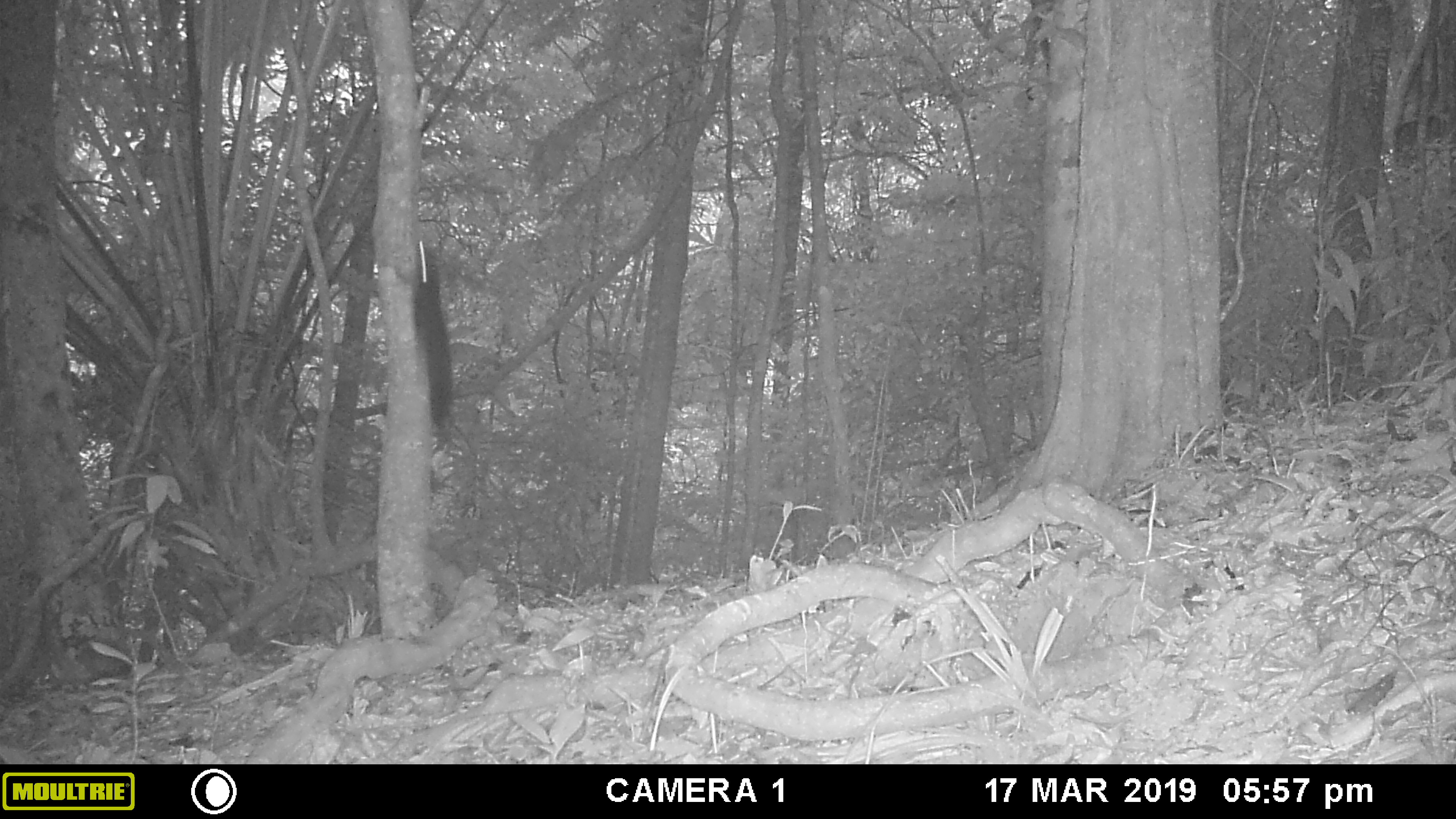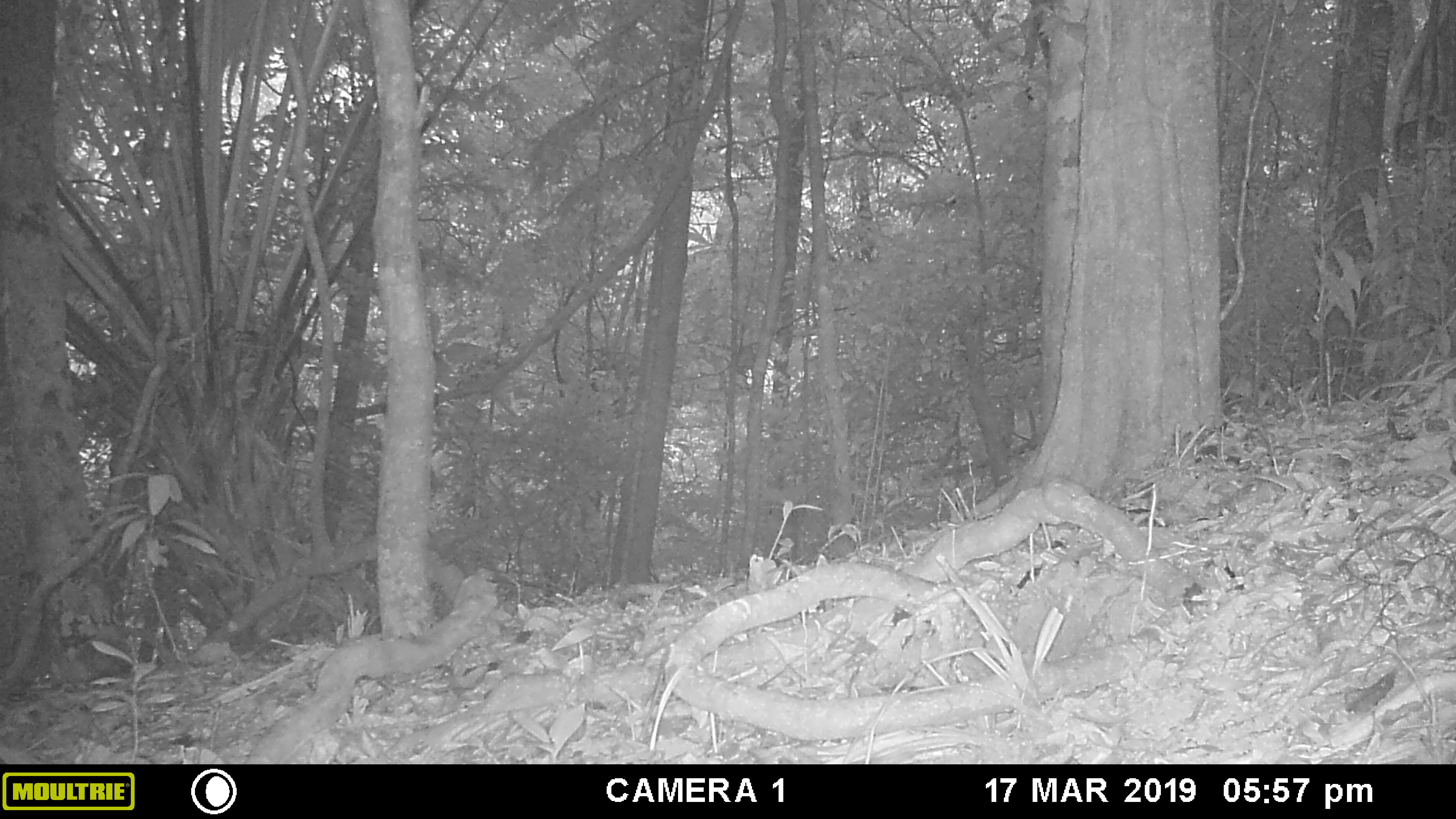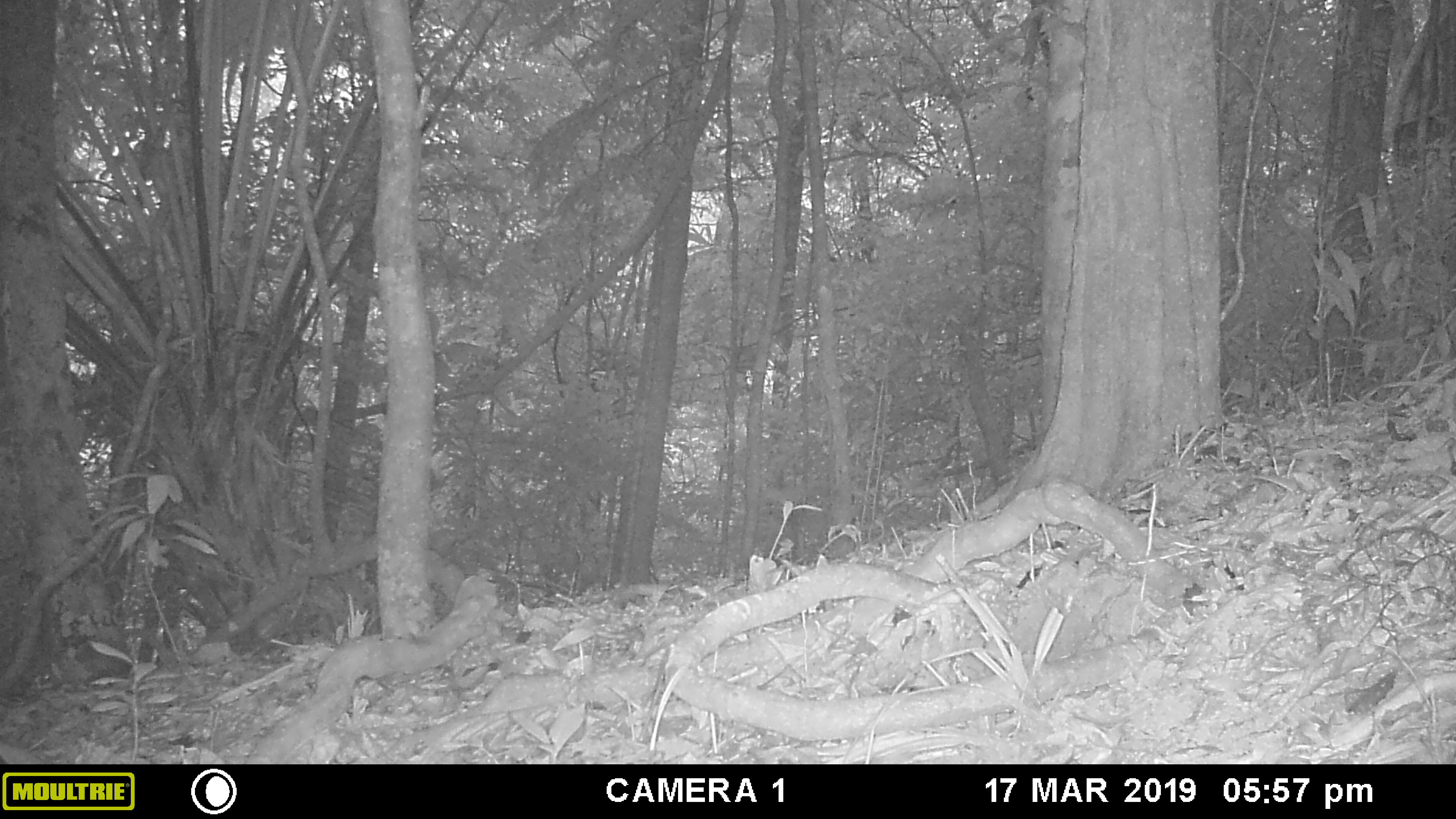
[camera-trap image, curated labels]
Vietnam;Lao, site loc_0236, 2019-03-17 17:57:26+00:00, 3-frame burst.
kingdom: Animalia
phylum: Chordata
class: Mammalia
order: Rodentia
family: Sciuridae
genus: Sciurus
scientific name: Sciurus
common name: squirrel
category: unidentified squirrel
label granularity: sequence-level